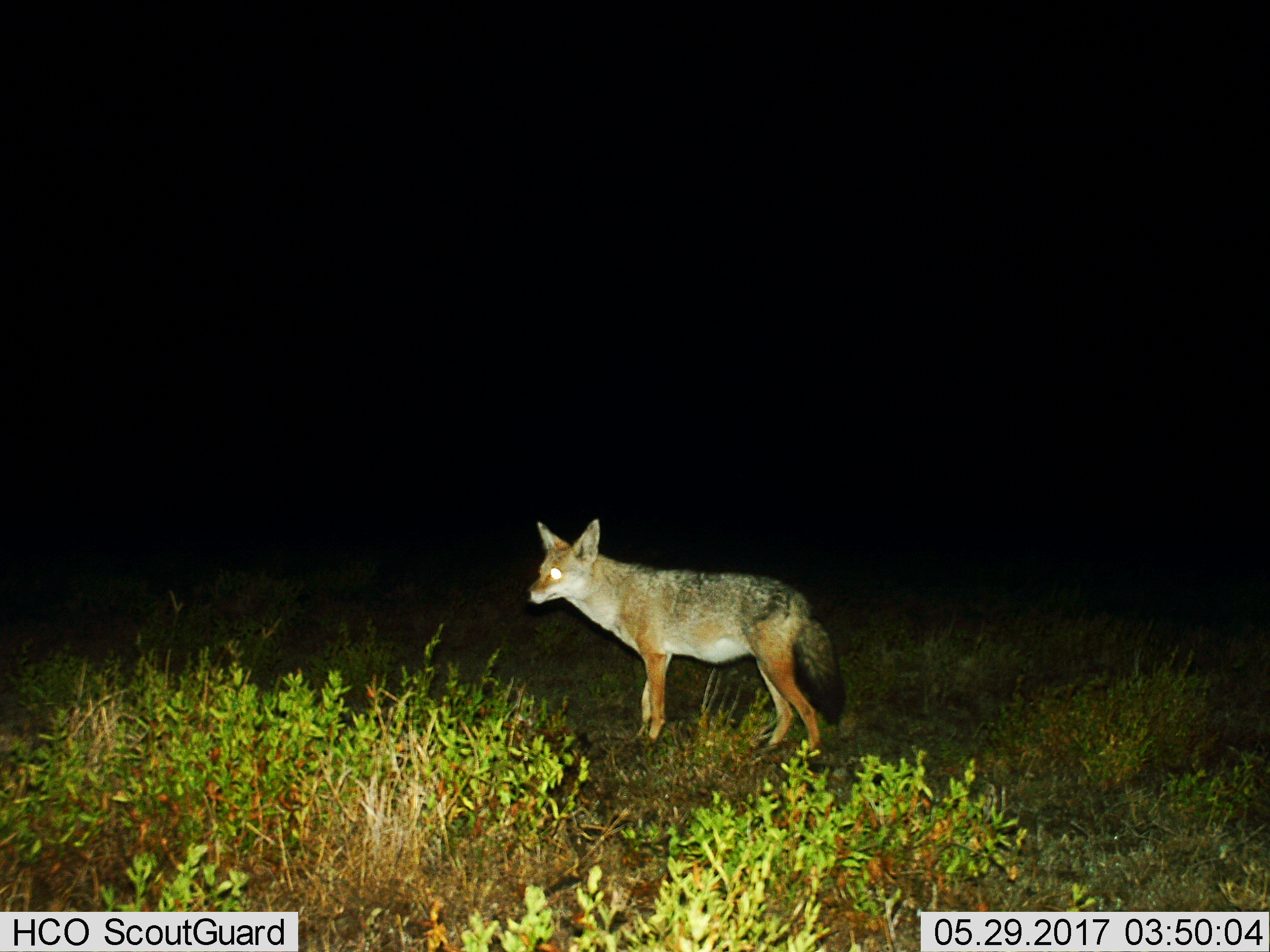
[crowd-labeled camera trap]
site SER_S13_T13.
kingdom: Animalia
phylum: Chordata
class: Mammalia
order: Carnivora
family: Canidae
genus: Lupulella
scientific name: Lupulella mesomelas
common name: black-backed jackal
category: jackalblackbacked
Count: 1.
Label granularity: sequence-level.